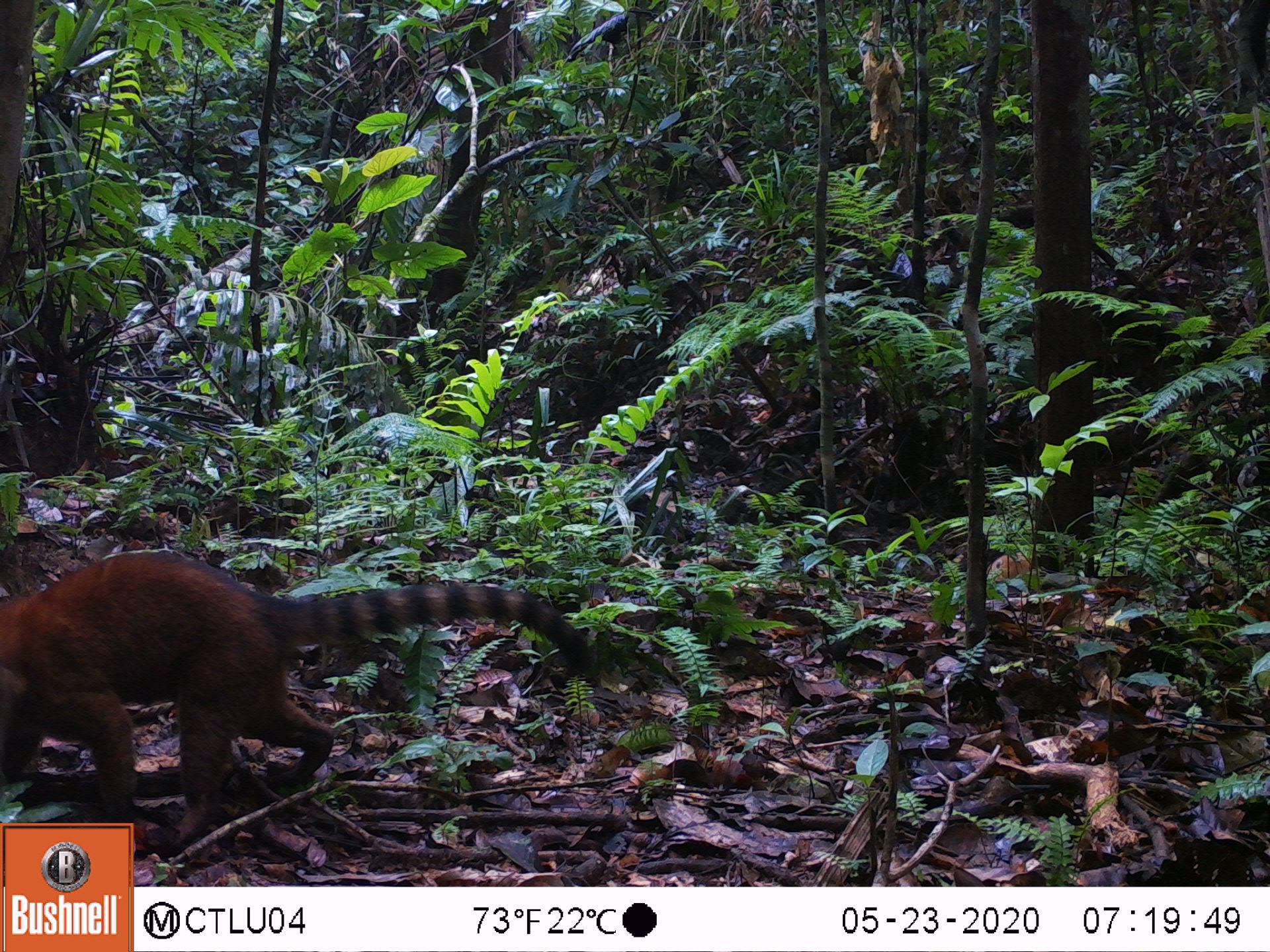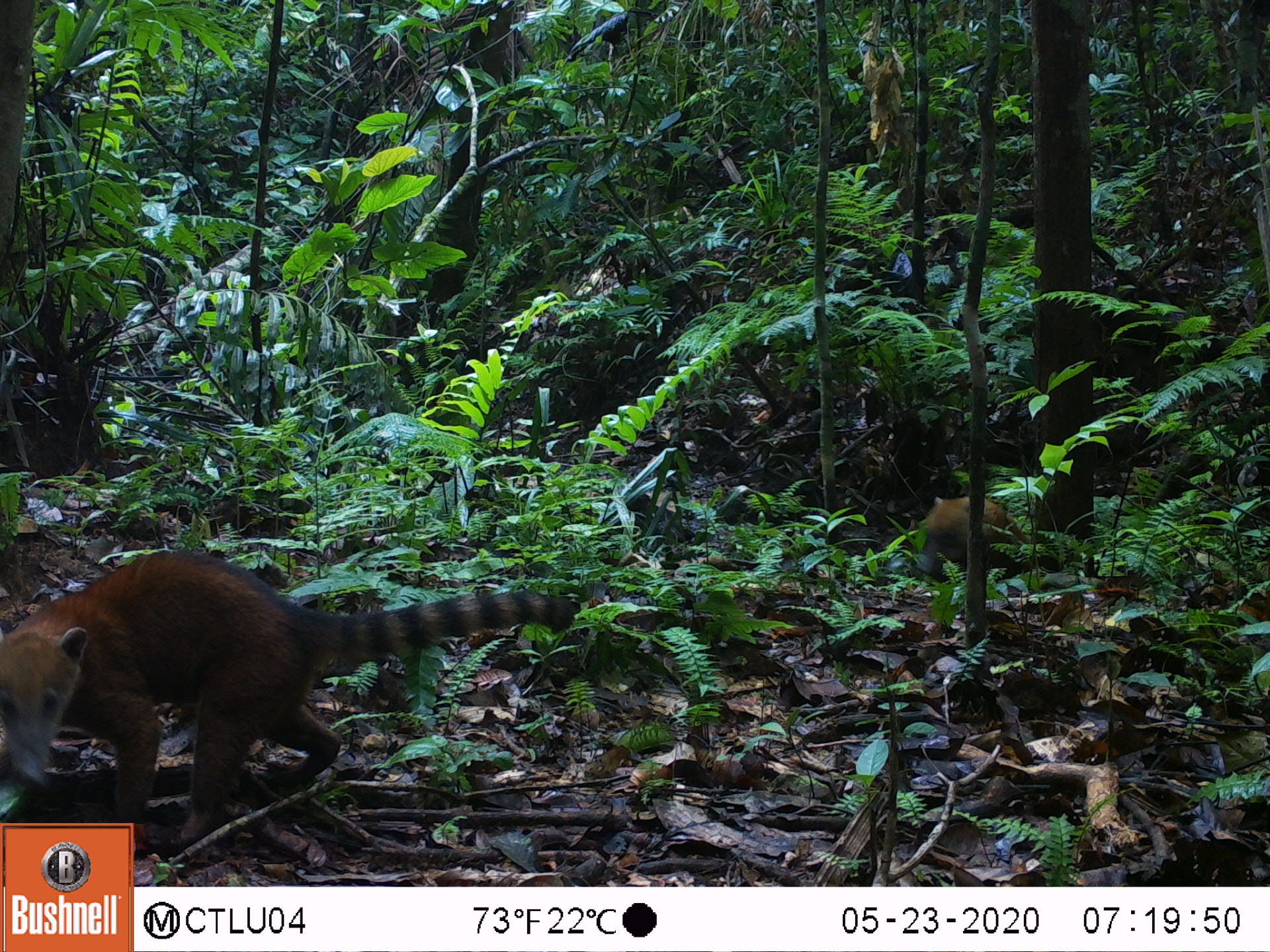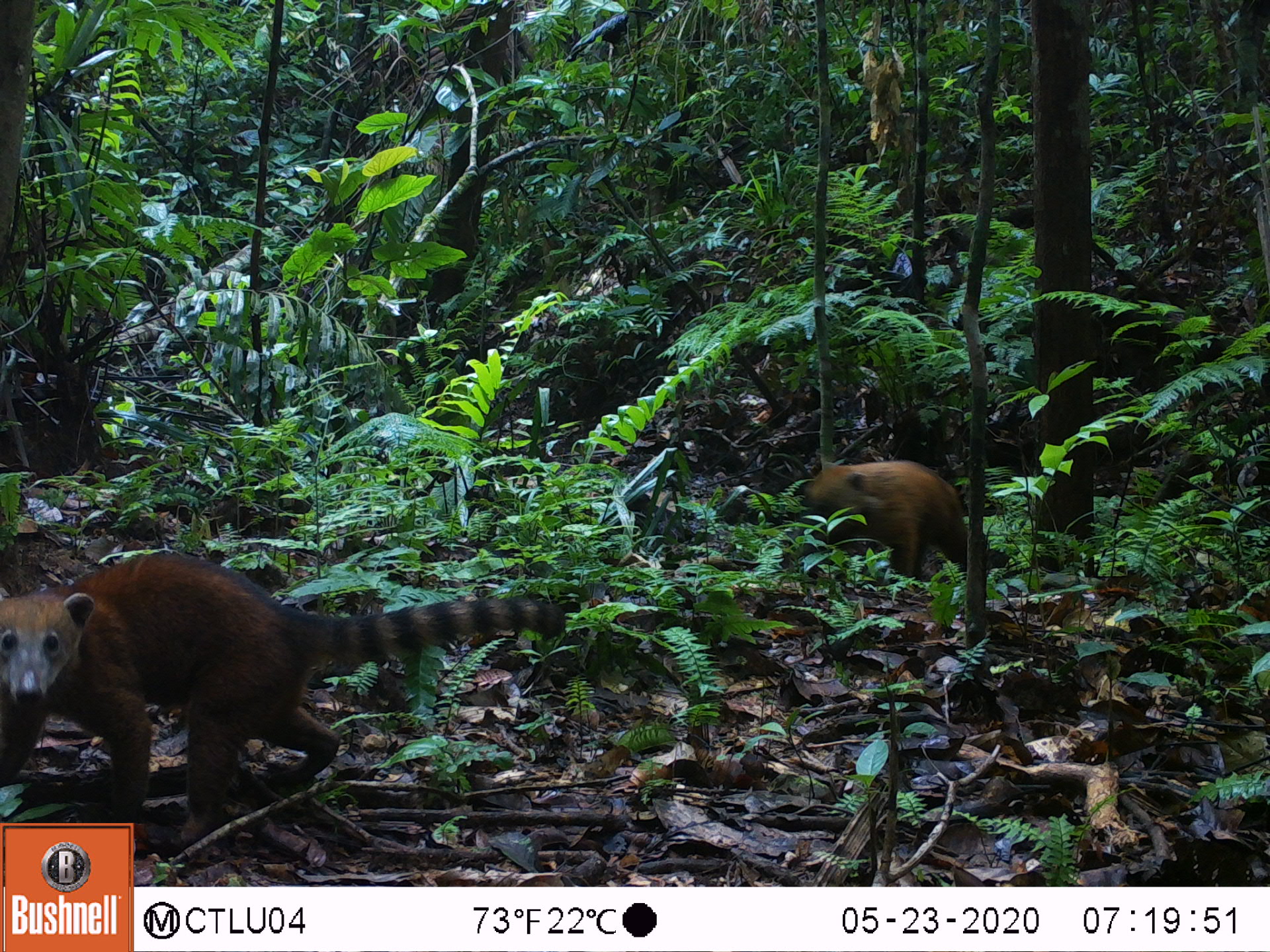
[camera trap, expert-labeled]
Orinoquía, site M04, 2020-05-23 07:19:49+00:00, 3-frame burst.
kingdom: Animalia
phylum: Chordata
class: Mammalia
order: Carnivora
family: Procyonidae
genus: Nasua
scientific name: Nasua nasua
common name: south american coati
South american coati (Nasua nasua).